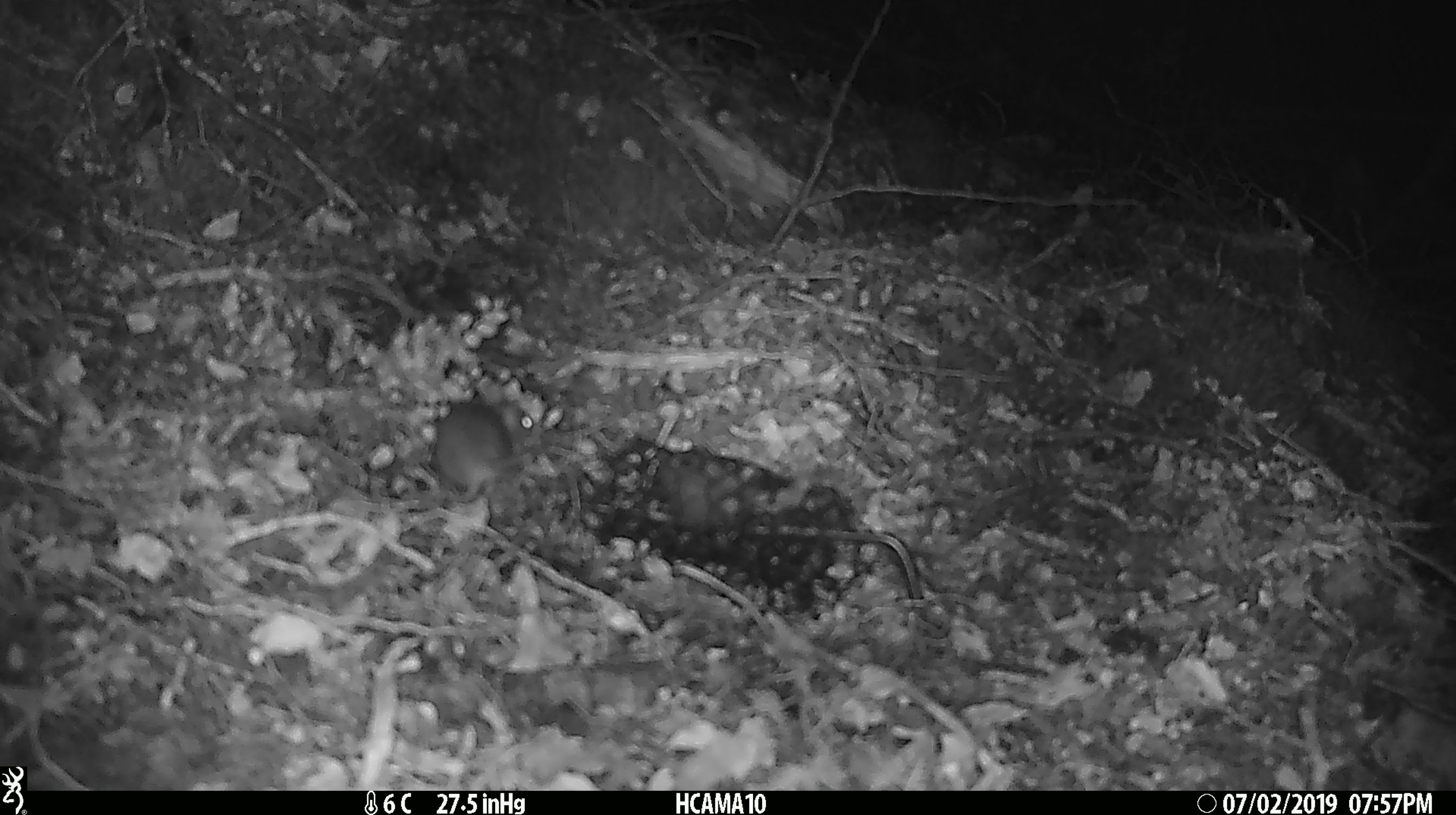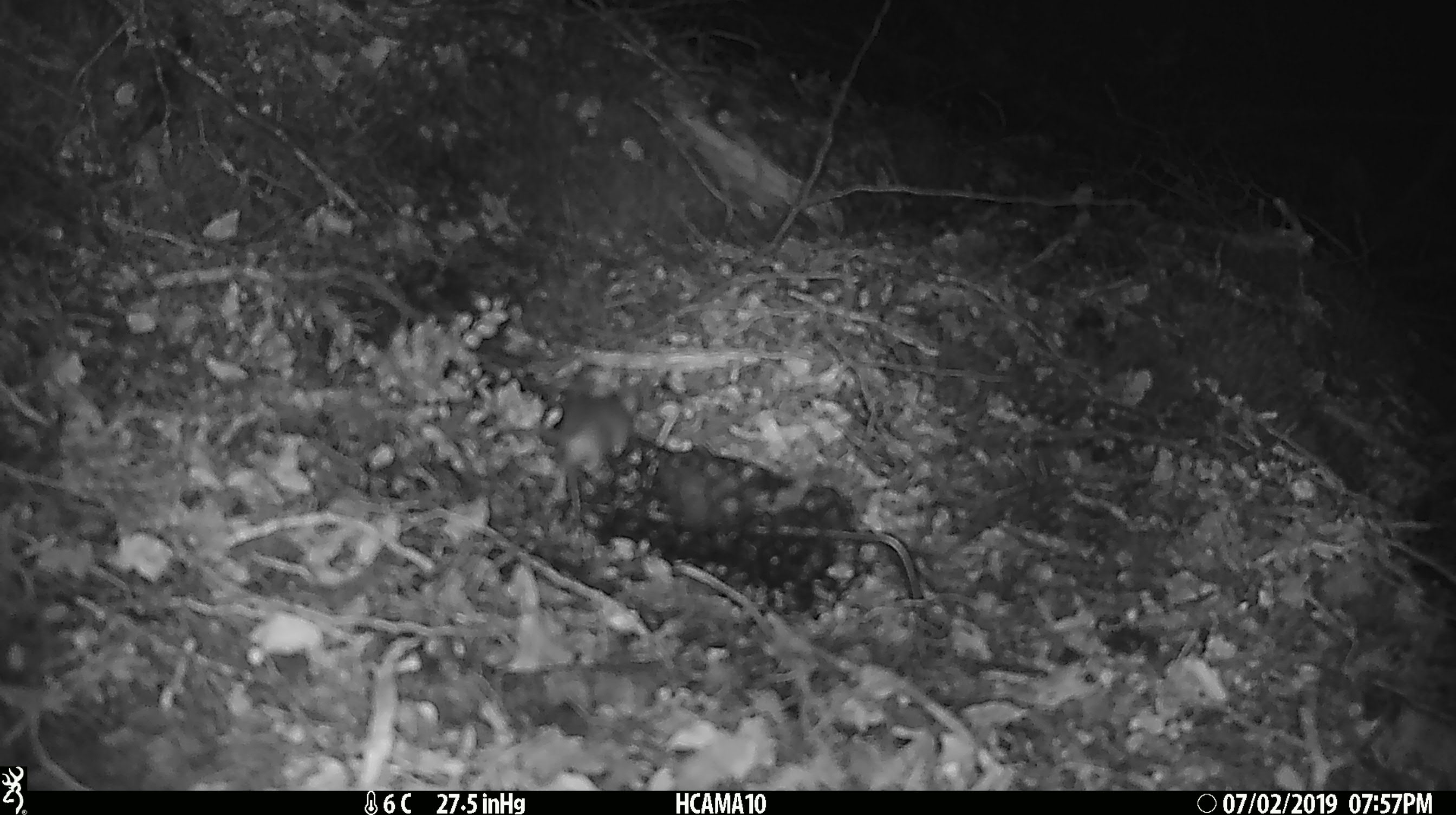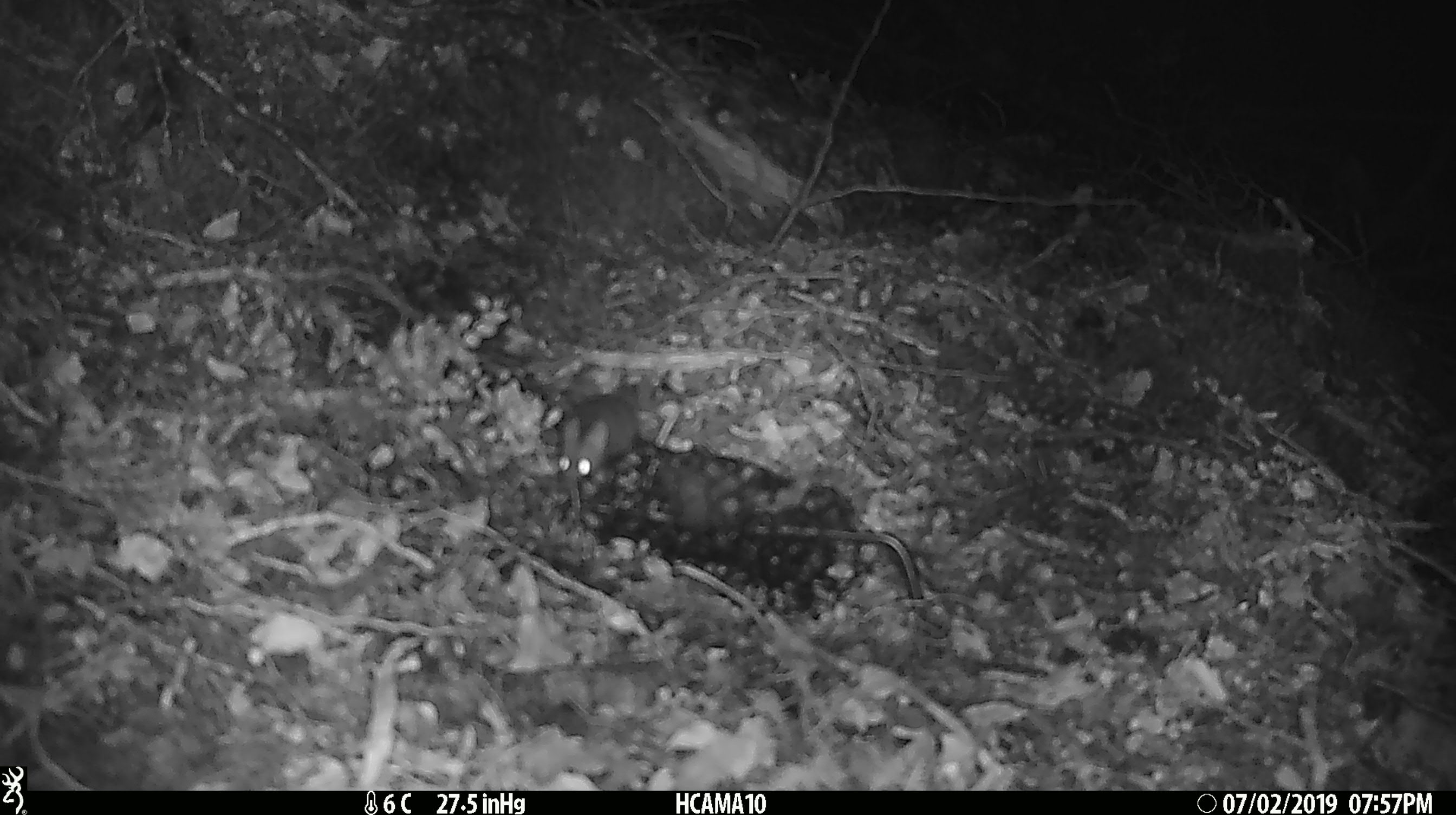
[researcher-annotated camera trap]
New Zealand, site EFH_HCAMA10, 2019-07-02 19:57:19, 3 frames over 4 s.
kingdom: Animalia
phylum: Chordata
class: Mammalia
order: Rodentia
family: Muridae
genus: Mus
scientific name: Mus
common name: mouse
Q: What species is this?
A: Mouse (Mus).